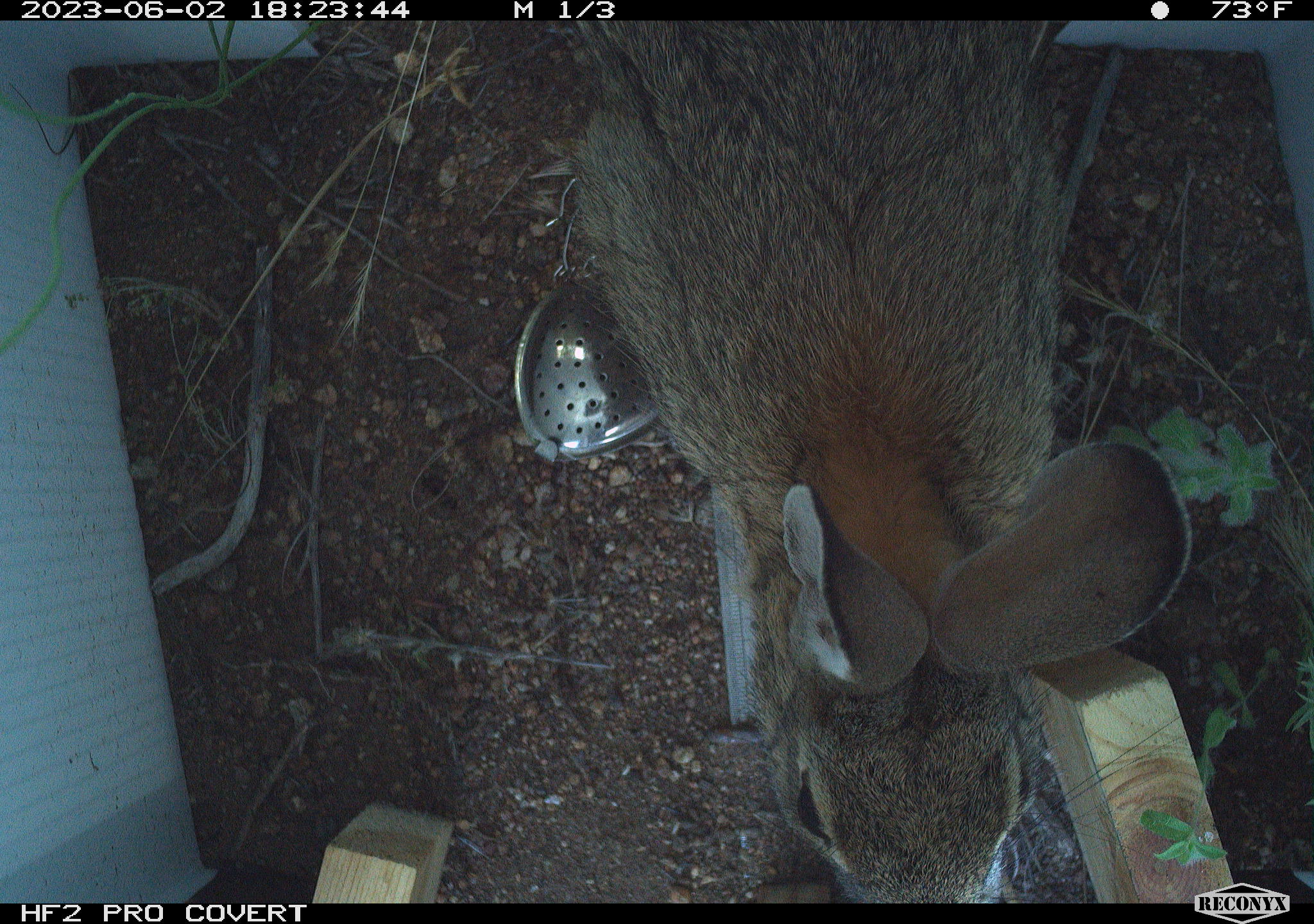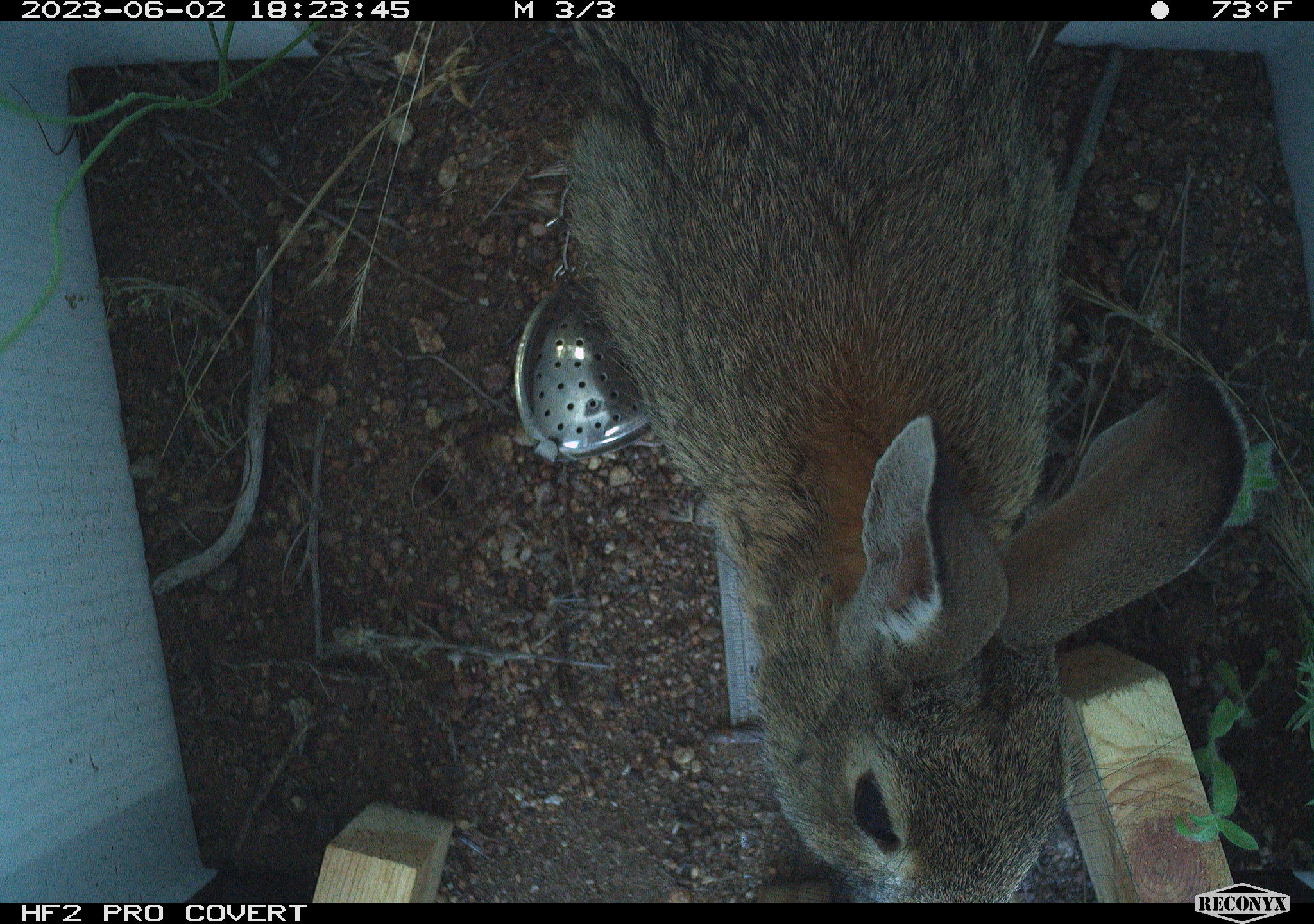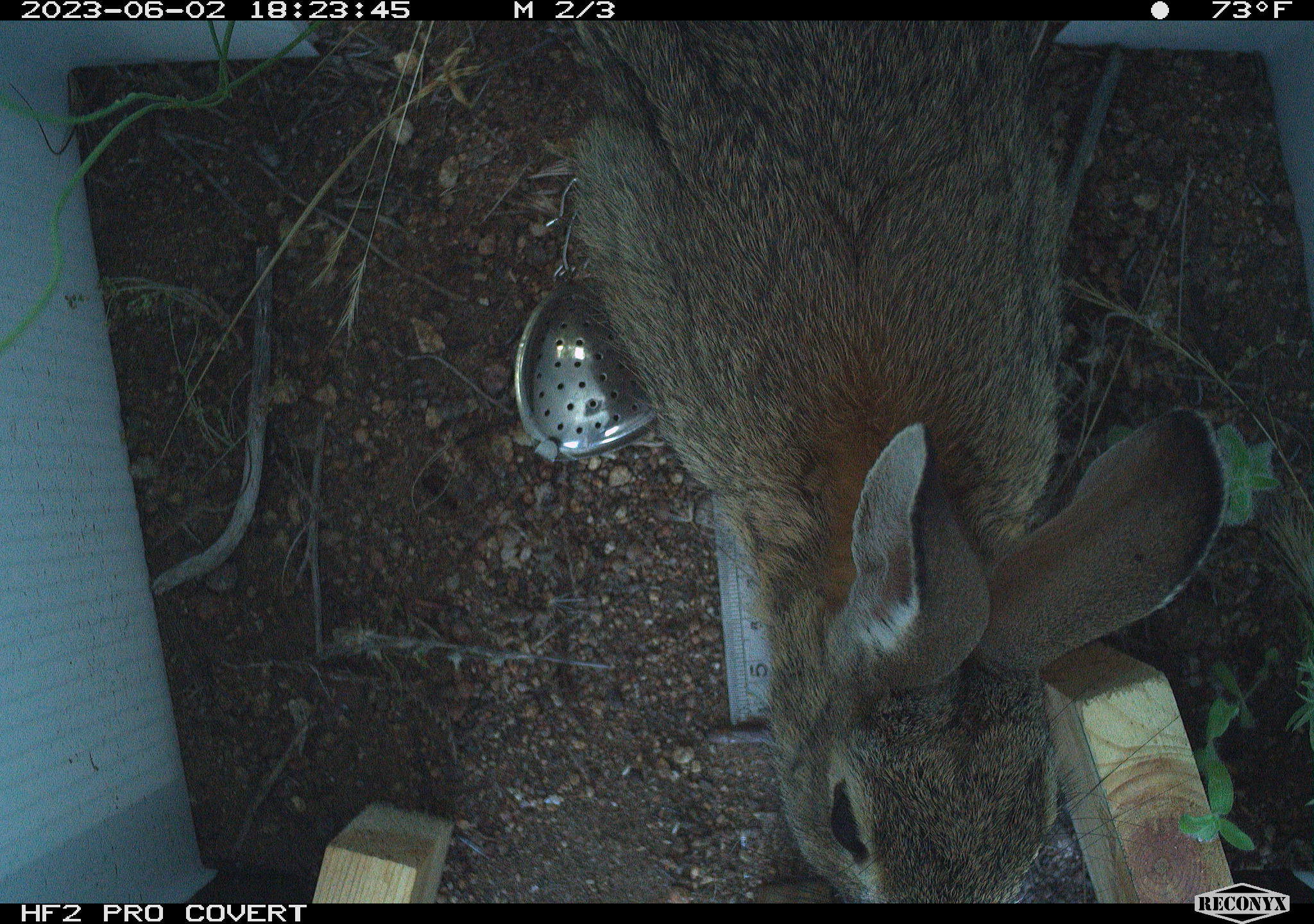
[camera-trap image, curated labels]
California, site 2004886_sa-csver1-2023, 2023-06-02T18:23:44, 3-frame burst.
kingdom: Animalia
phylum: Chordata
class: Mammalia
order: Lagomorpha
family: Leporidae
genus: Sylvilagus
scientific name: Sylvilagus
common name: cottontail rabbits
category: sylvilagus species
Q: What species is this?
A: Sylvilagus species (cottontail rabbits) (Sylvilagus).